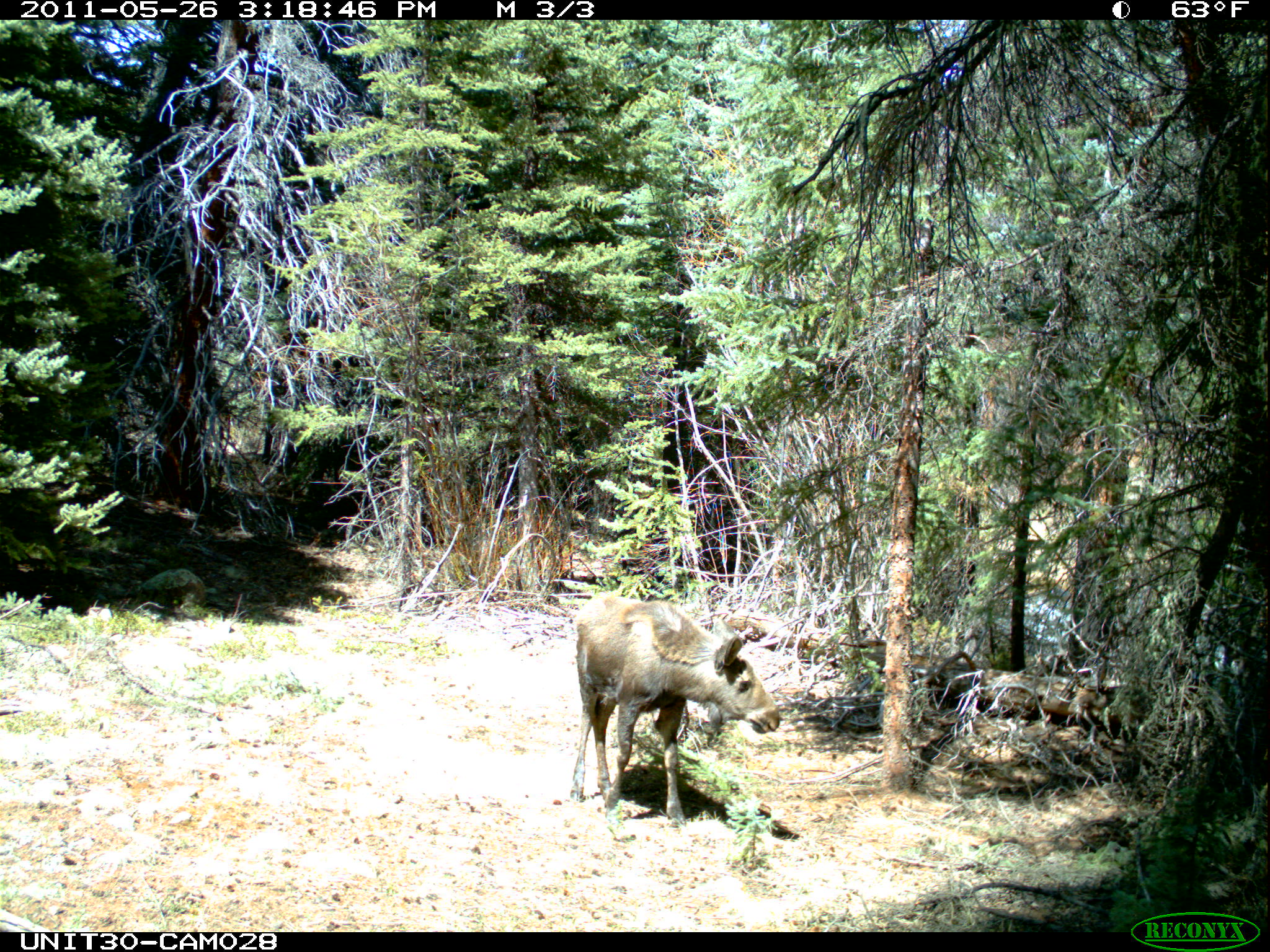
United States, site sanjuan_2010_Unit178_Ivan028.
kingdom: Animalia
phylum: Chordata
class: Mammalia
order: Artiodactyla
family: Cervidae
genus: Alces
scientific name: Alces alces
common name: moose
Alces alces (moose).